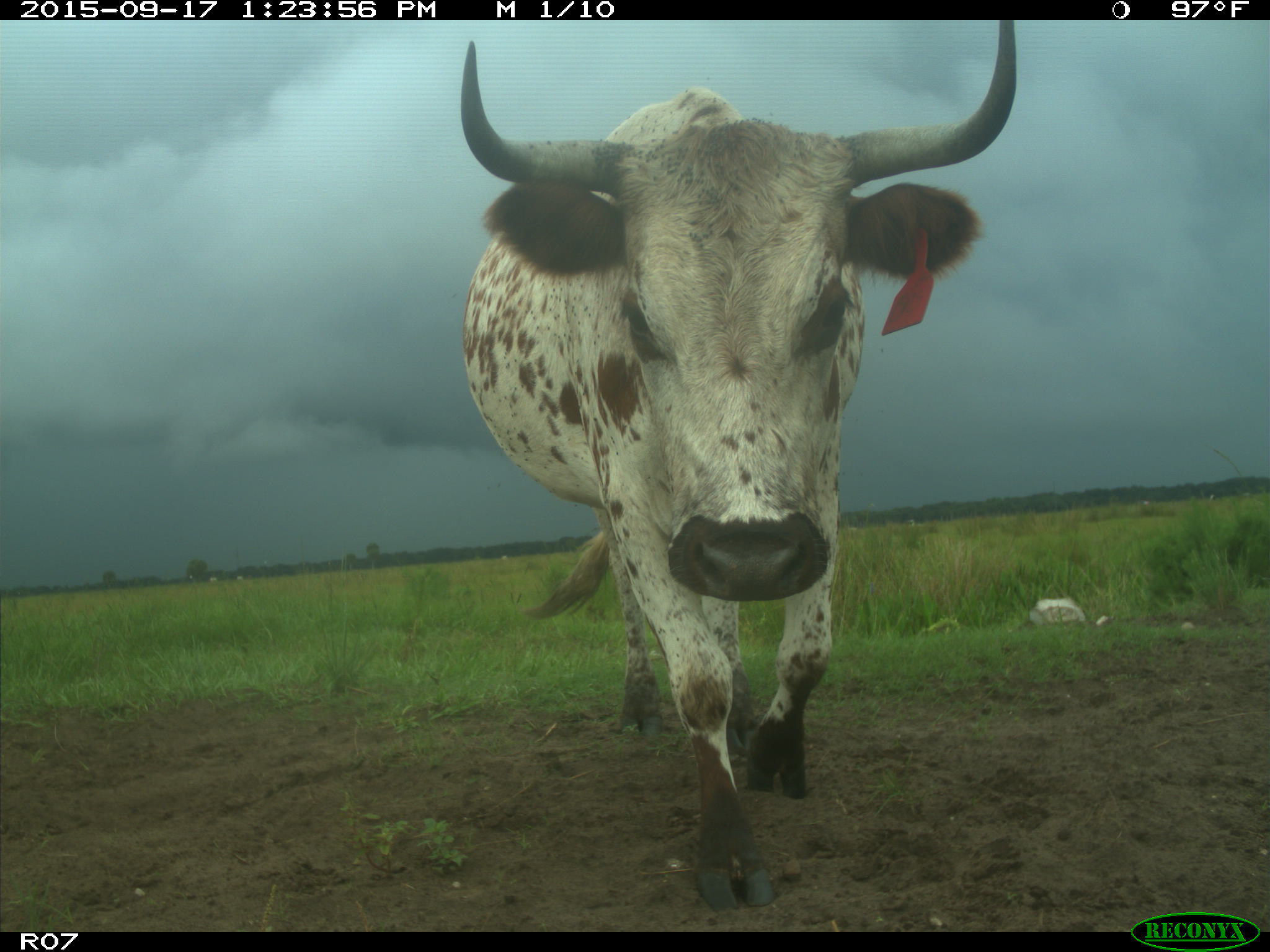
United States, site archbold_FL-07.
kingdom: Animalia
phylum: Chordata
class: Mammalia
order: Artiodactyla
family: Bovidae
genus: Bos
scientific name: Bos taurus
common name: domestic cow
Bos taurus (domestic cow).